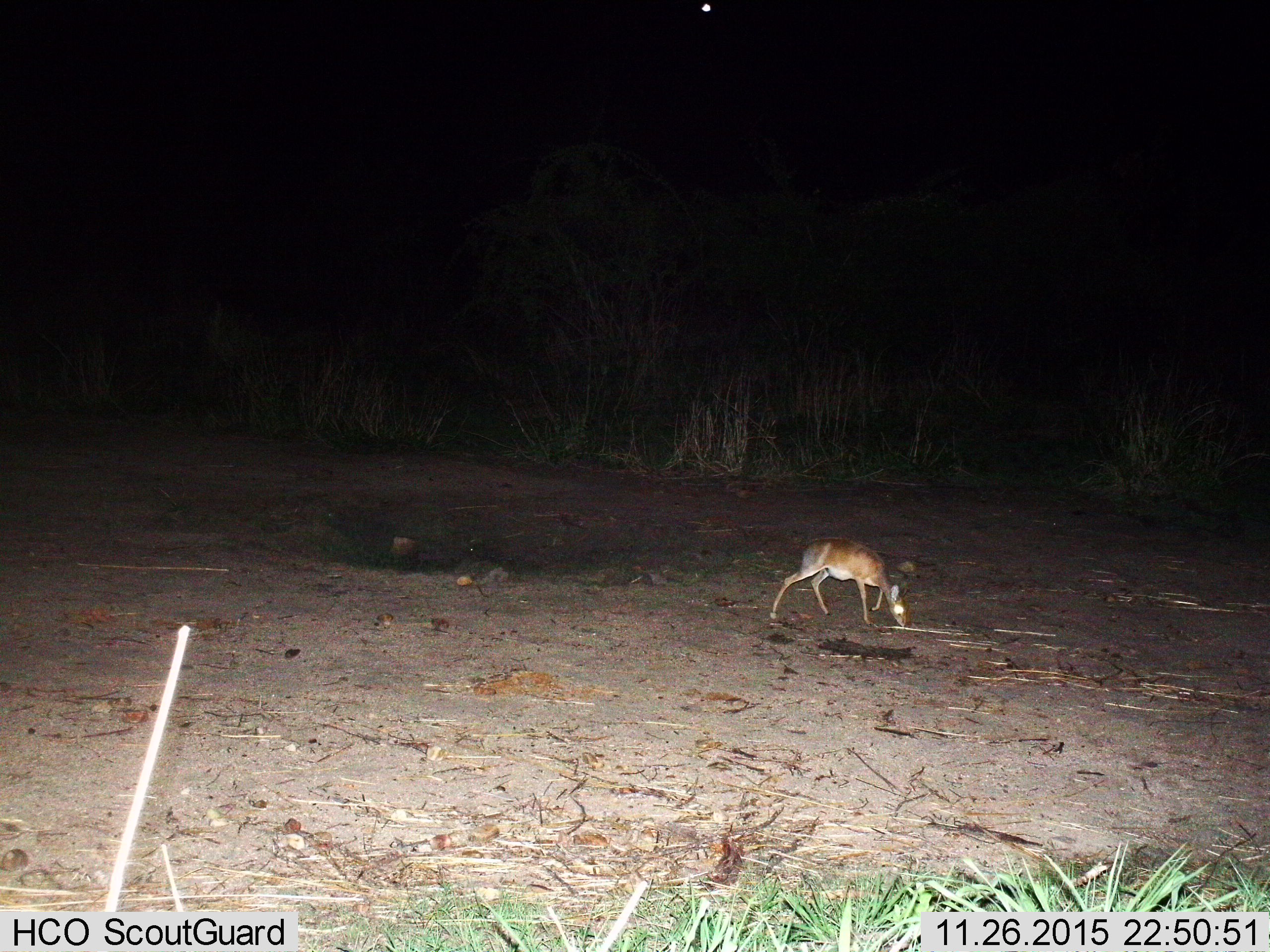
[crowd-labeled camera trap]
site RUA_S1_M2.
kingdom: Animalia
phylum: Chordata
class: Mammalia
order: Artiodactyla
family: Bovidae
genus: Madoqua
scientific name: Madoqua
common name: dik-dik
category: dikdik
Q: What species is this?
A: Dikdik (dik-dik) (Madoqua).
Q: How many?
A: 1.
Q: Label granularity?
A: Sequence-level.